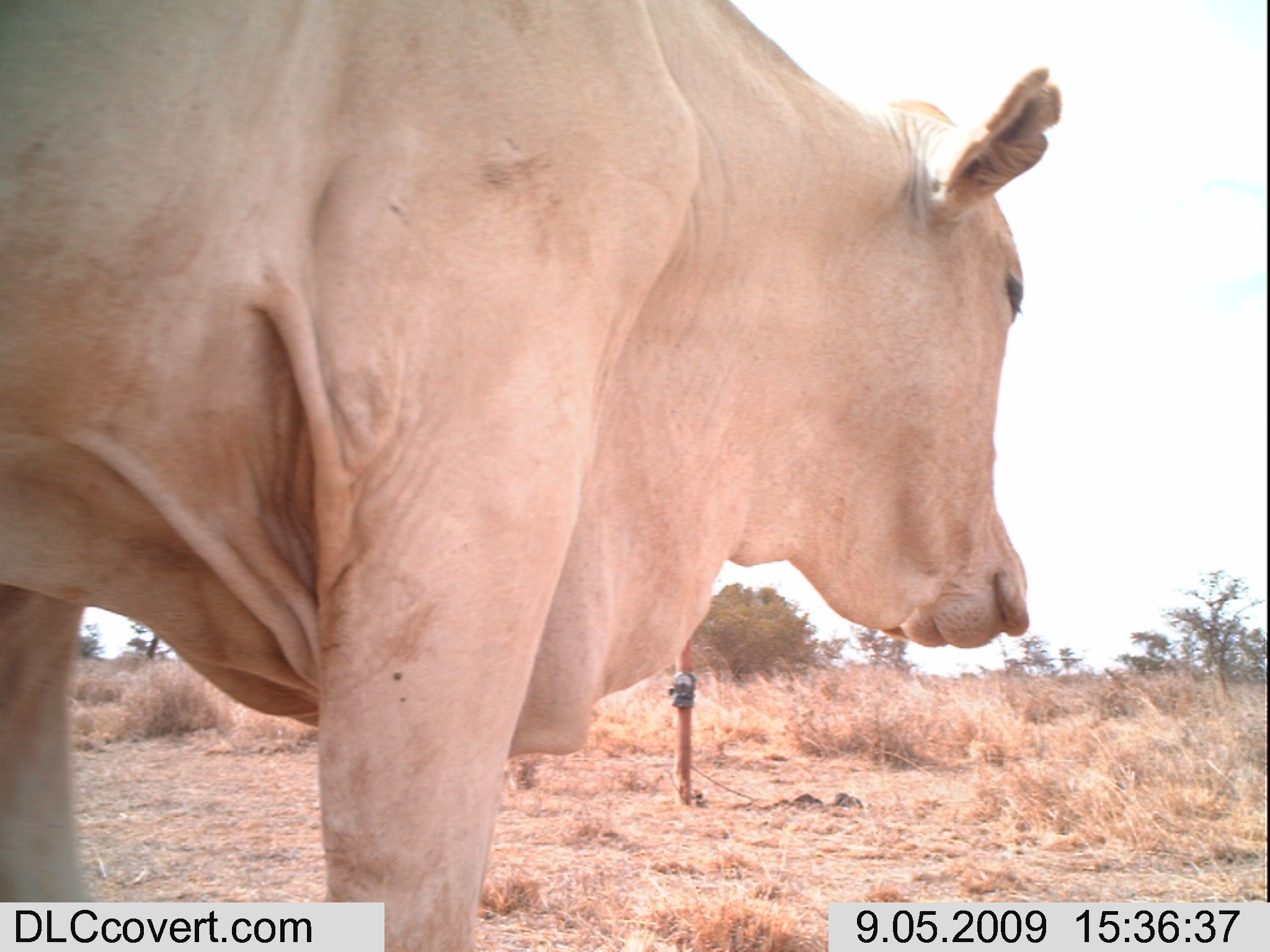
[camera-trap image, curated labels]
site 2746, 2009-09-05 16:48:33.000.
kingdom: Animalia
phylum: Chordata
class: Mammalia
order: Artiodactyla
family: Bovidae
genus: Bos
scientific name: Bos taurus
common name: domestic cattle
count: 5